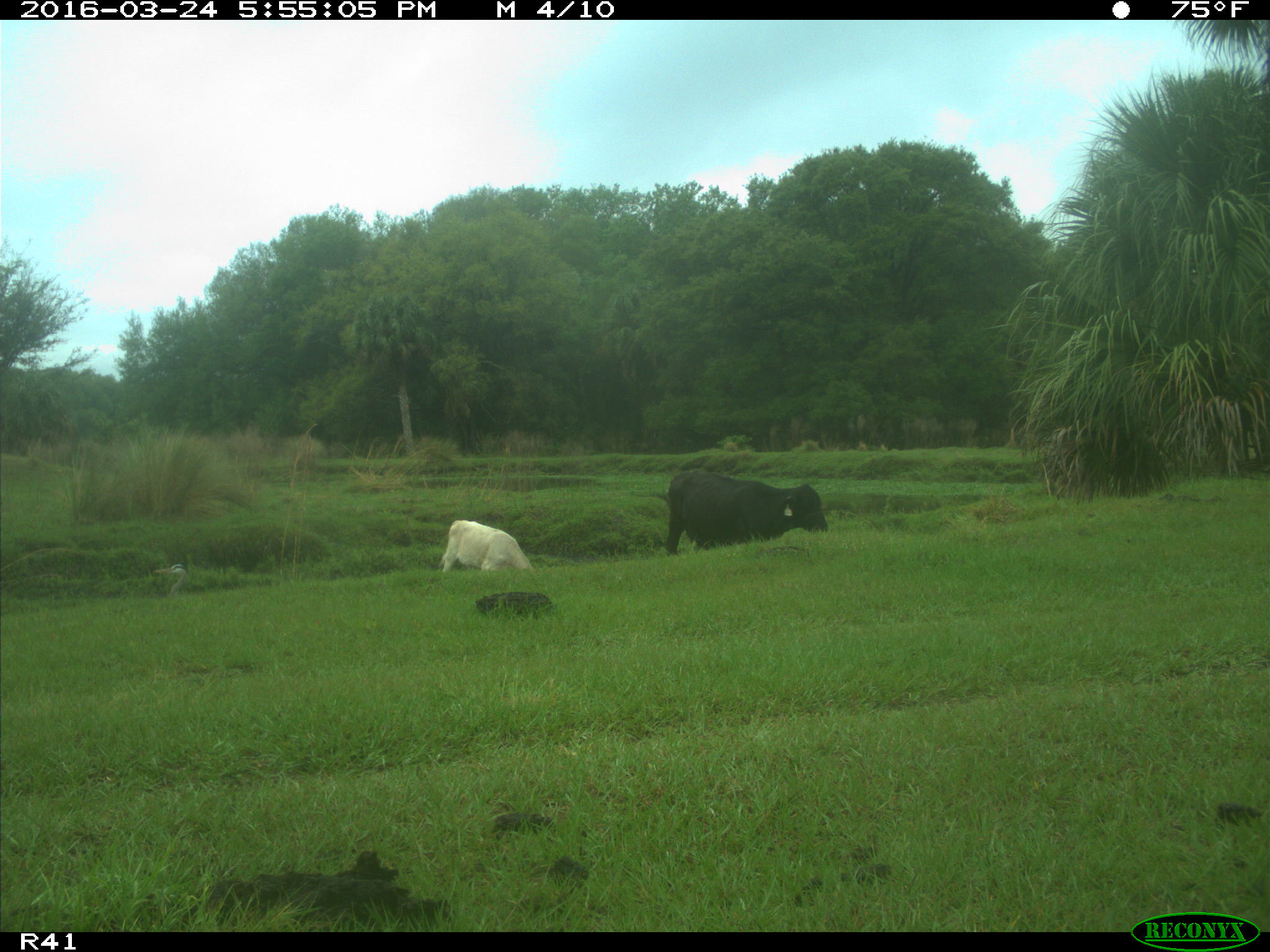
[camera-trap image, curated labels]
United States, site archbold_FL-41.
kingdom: Animalia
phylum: Chordata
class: Mammalia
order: Artiodactyla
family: Bovidae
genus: Bos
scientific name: Bos taurus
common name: domestic cow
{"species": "Bos taurus (domestic cow)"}